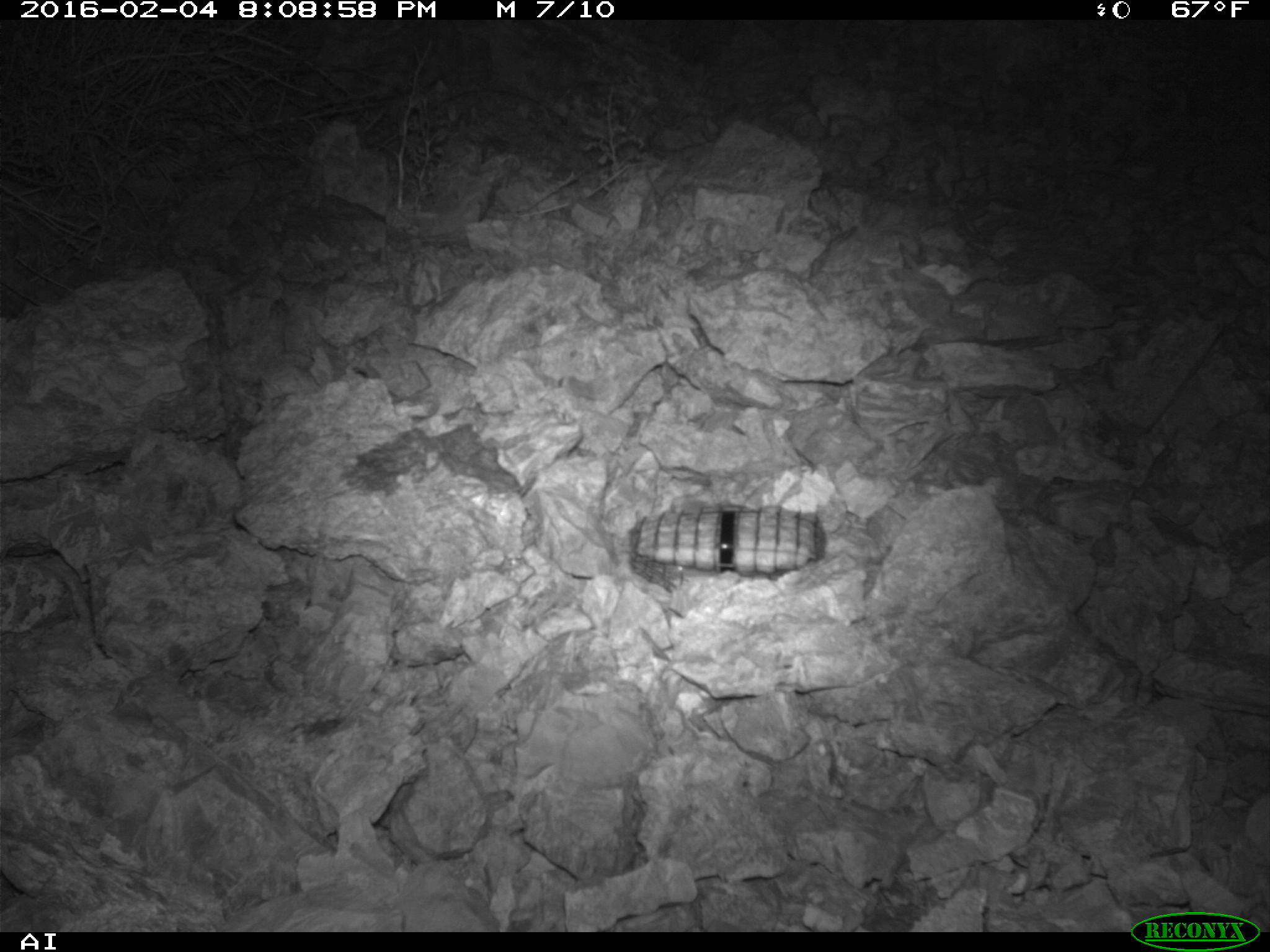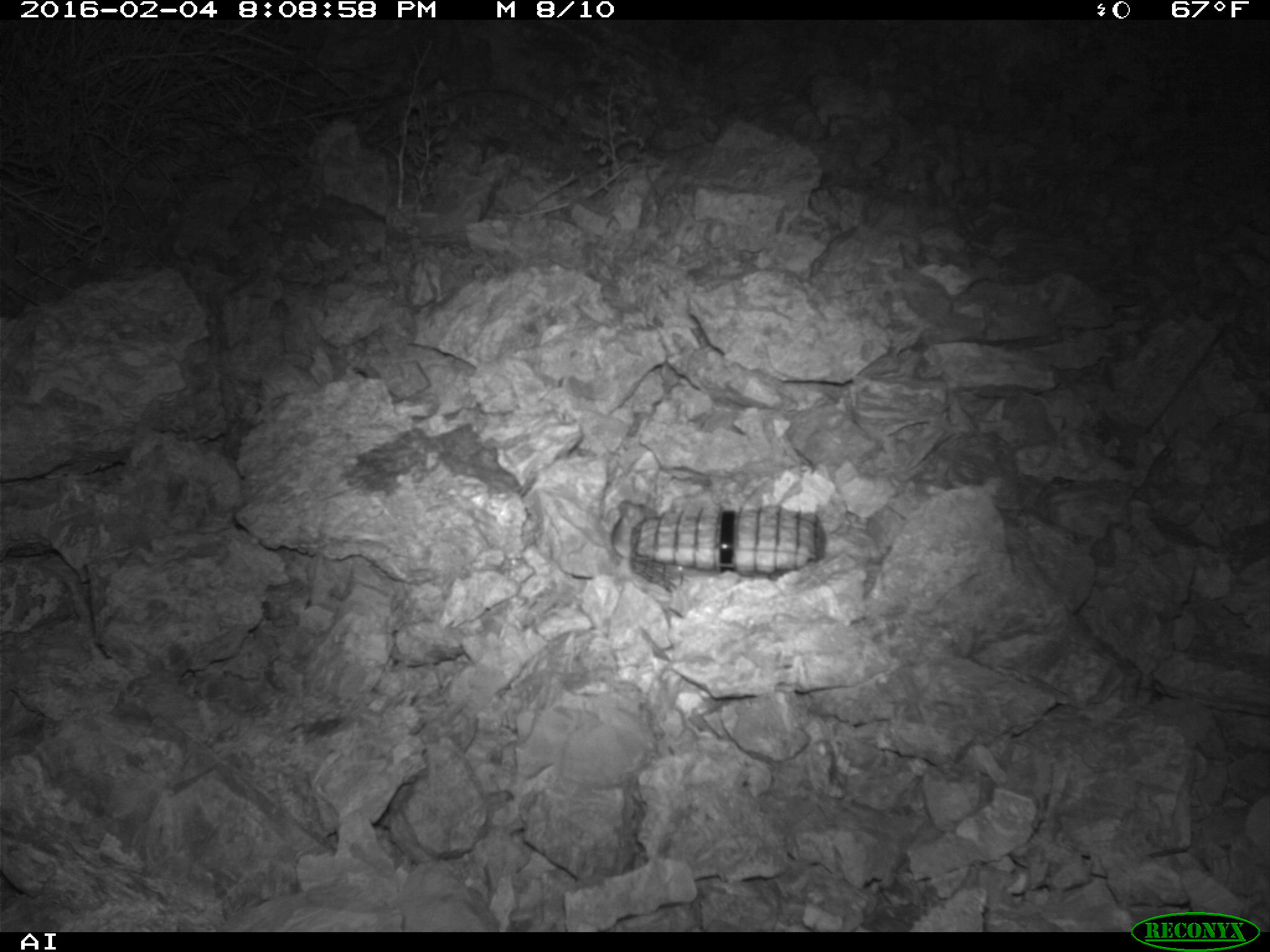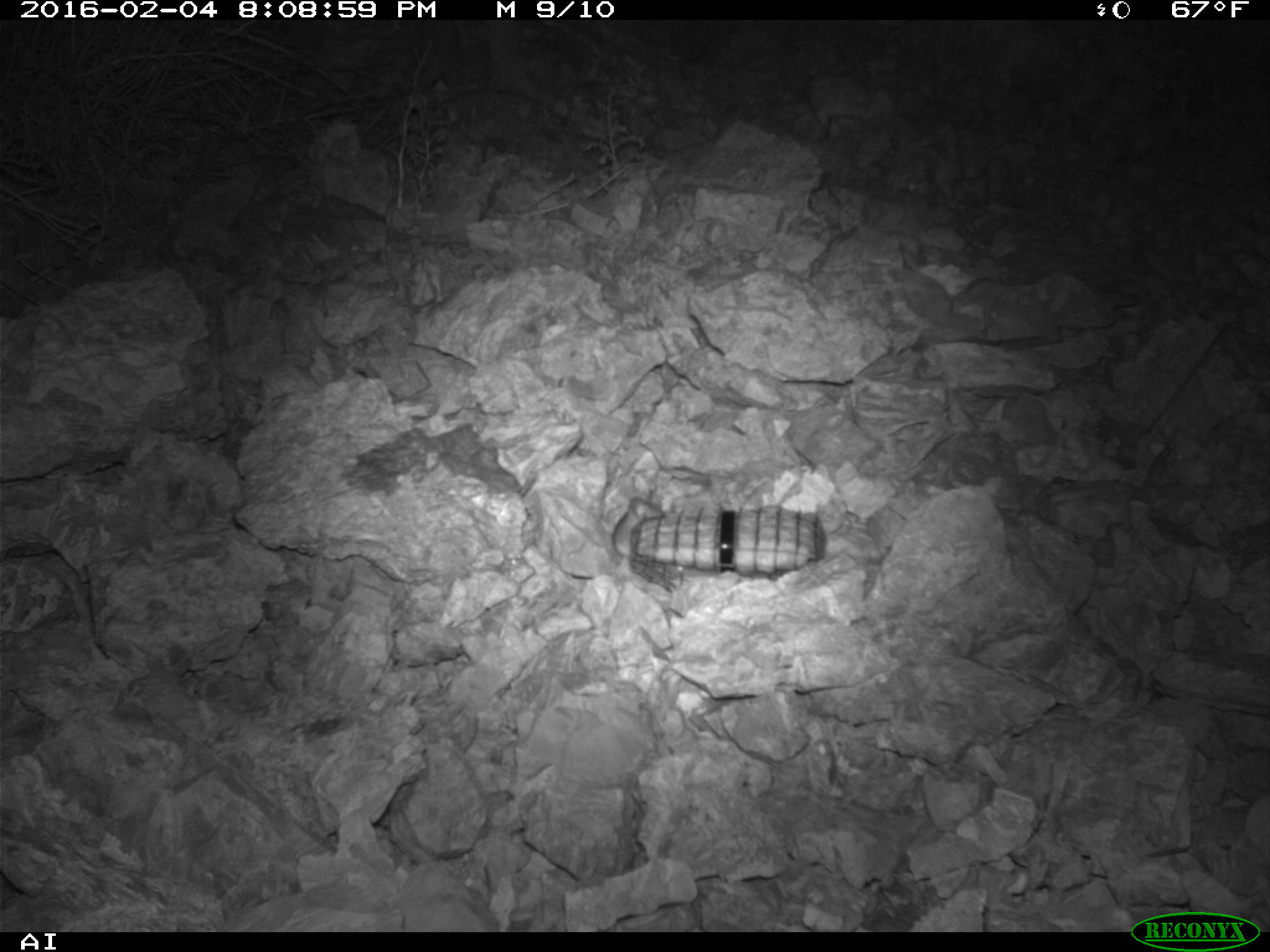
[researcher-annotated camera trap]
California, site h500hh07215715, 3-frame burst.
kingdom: Animalia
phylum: Chordata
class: Mammalia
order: Rodentia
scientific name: Rodentia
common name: rodent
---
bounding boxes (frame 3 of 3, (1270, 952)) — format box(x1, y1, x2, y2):
rodent: box(612, 496, 664, 558)